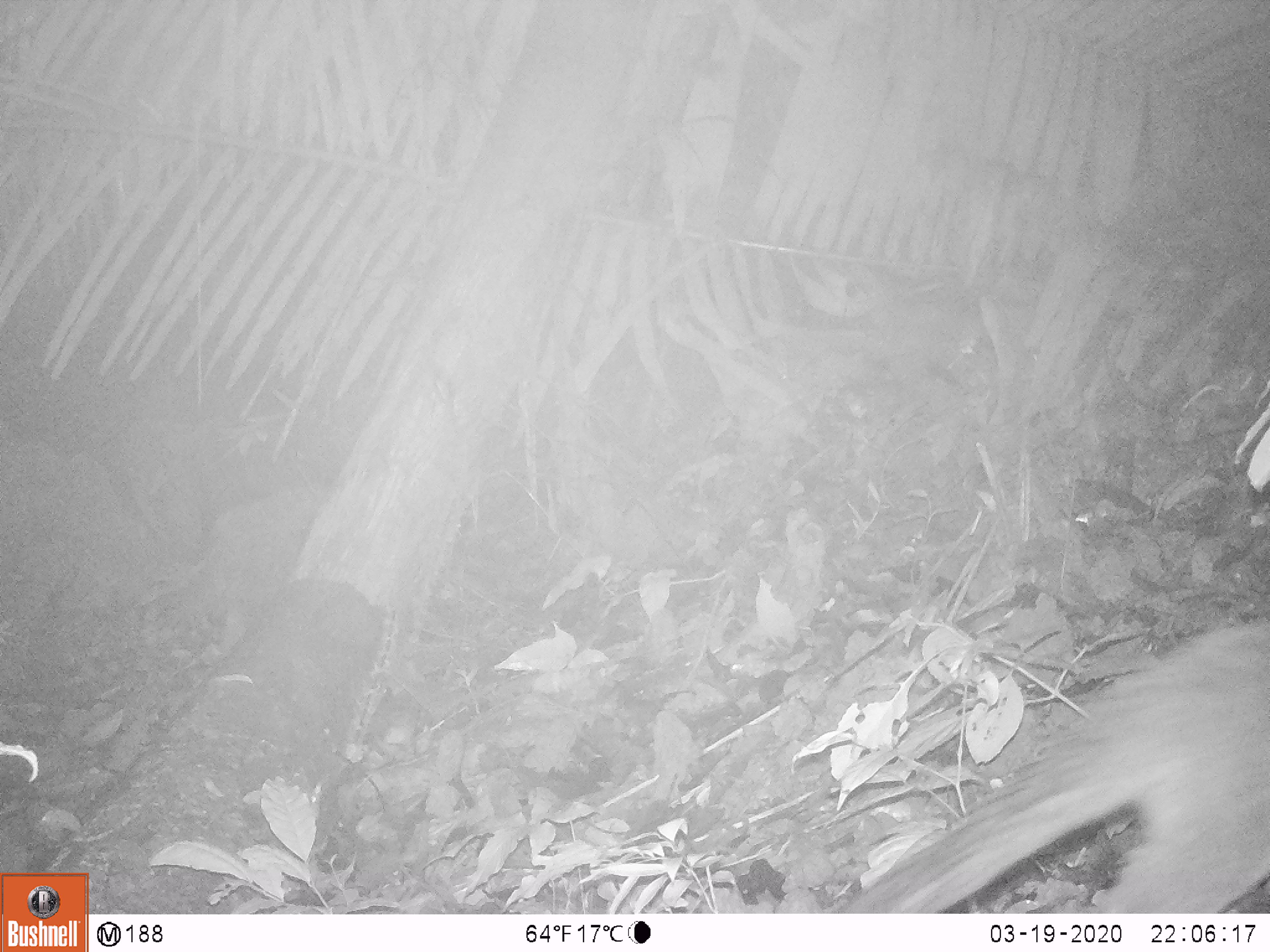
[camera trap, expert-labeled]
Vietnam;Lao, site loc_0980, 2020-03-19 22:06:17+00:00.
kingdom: Animalia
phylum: Chordata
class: Mammalia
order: Carnivora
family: Viverridae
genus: Paguma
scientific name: Paguma larvata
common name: masked palm civet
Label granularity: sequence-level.